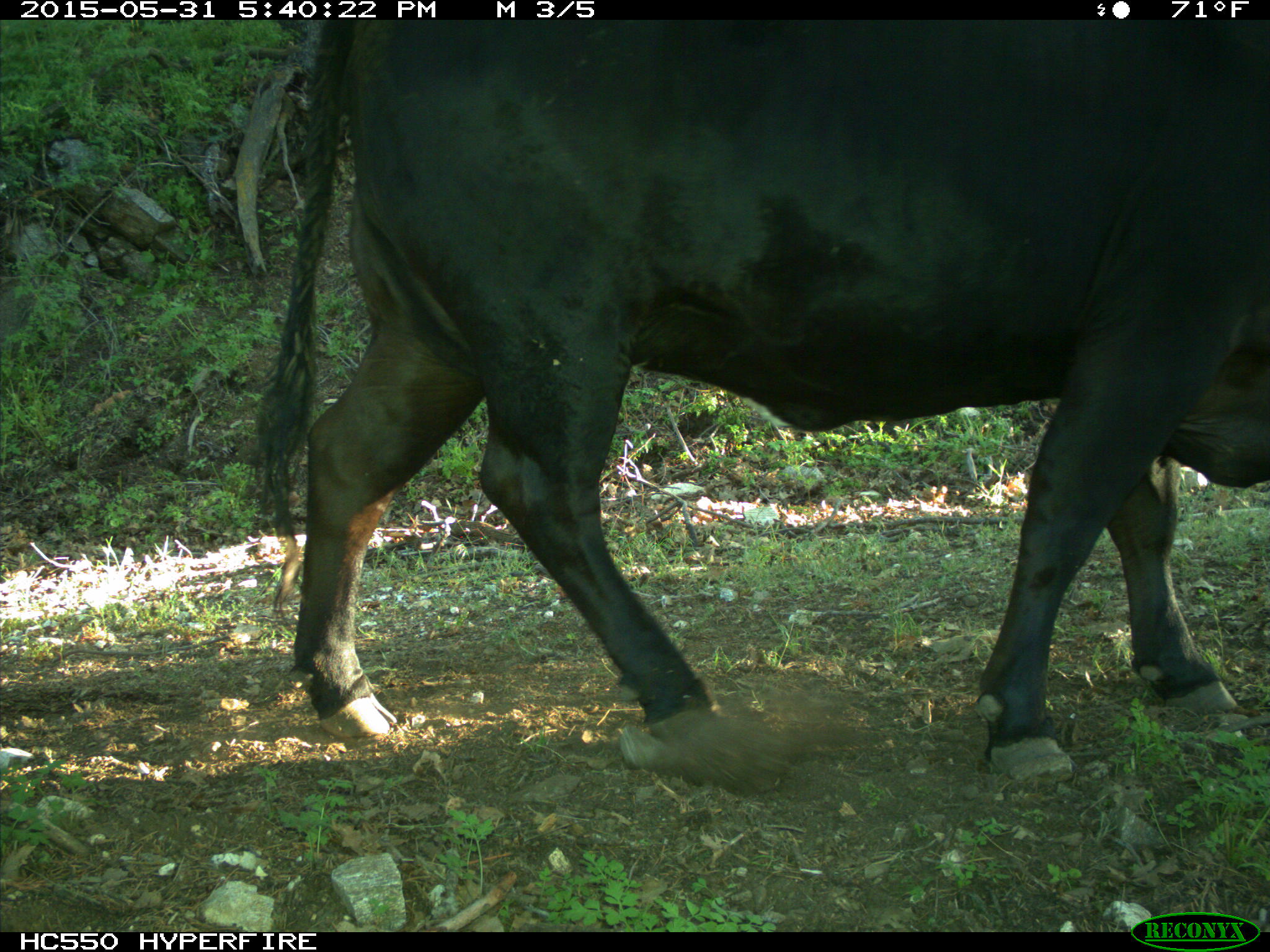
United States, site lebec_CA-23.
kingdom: Animalia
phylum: Chordata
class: Mammalia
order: Artiodactyla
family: Bovidae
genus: Bos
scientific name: Bos taurus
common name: domestic cow